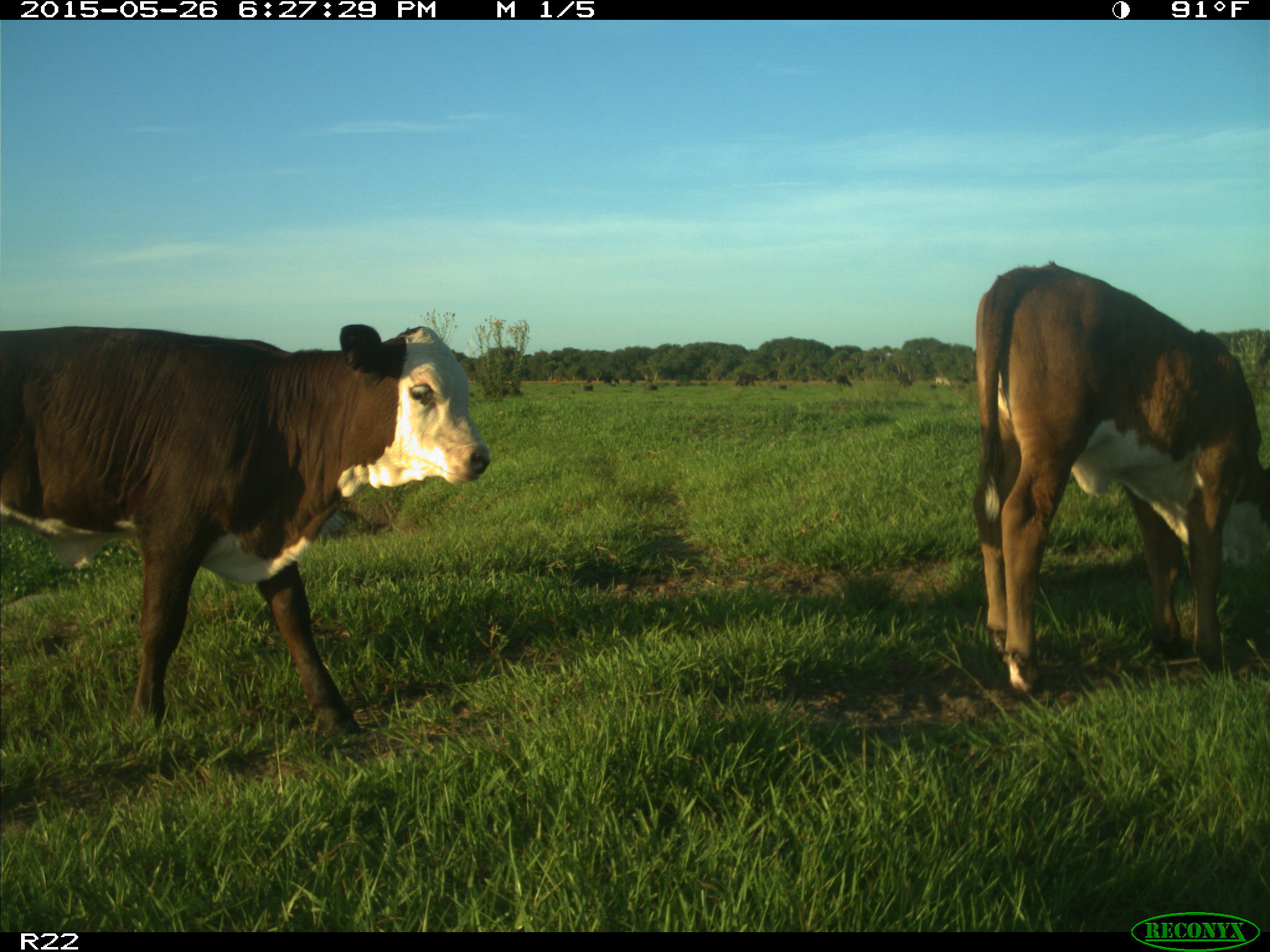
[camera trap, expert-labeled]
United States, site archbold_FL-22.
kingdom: Animalia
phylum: Chordata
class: Mammalia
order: Artiodactyla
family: Bovidae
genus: Bos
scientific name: Bos taurus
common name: domestic cow